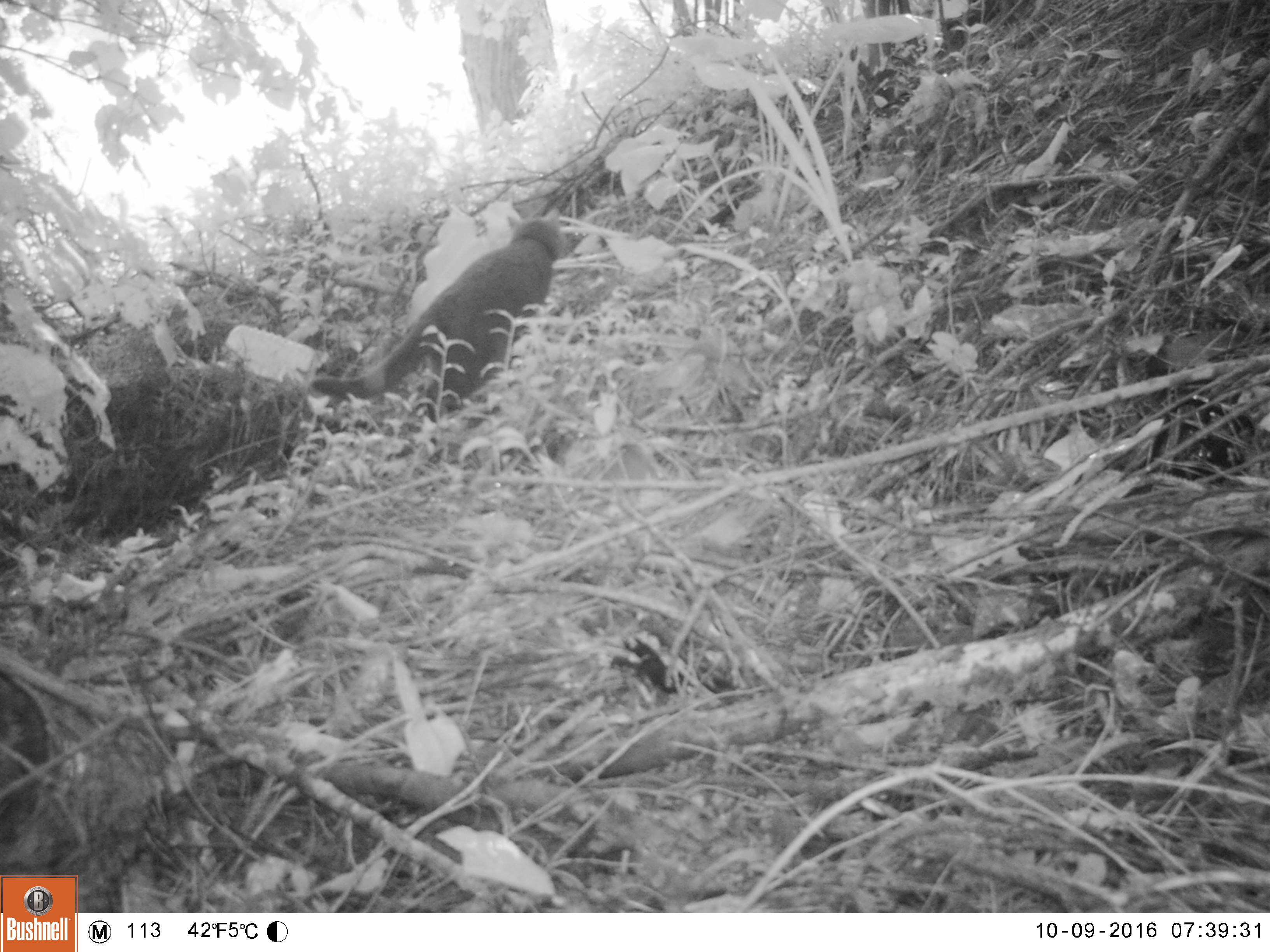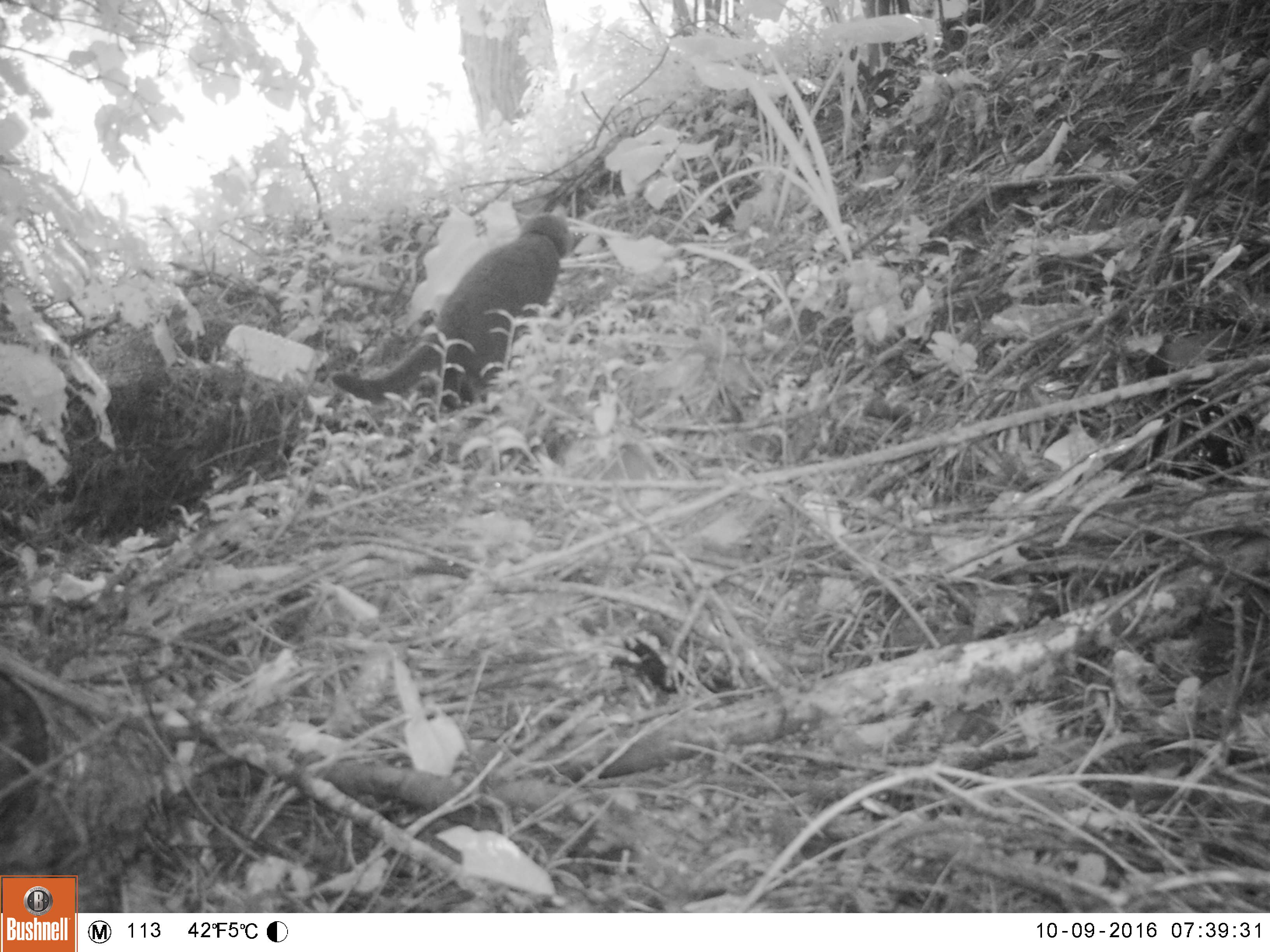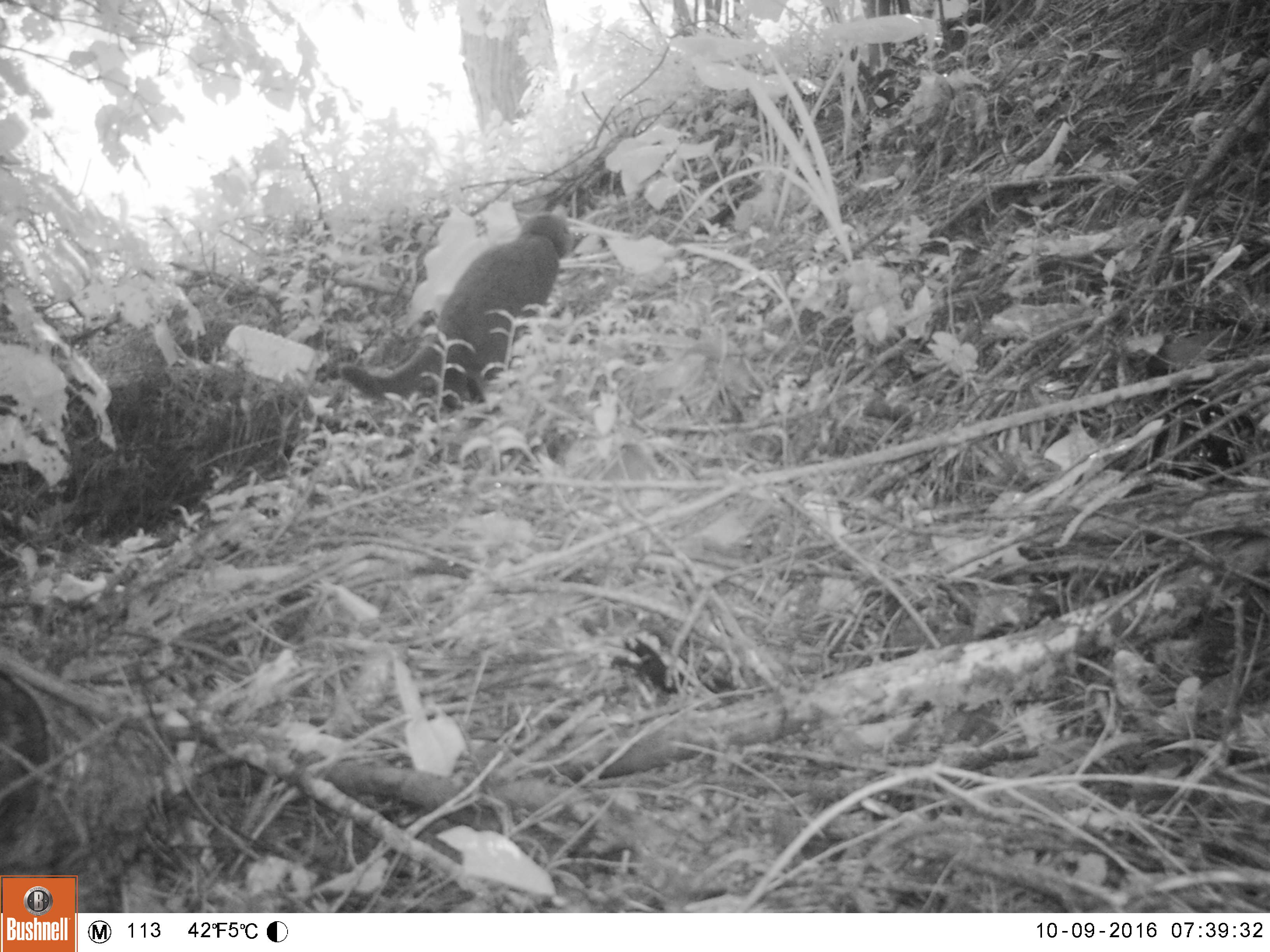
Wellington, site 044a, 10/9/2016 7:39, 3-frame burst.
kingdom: Animalia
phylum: Chordata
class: Mammalia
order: Carnivora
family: Felidae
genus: Felis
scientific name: Felis catus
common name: cat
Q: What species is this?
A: Cat (Felis catus).